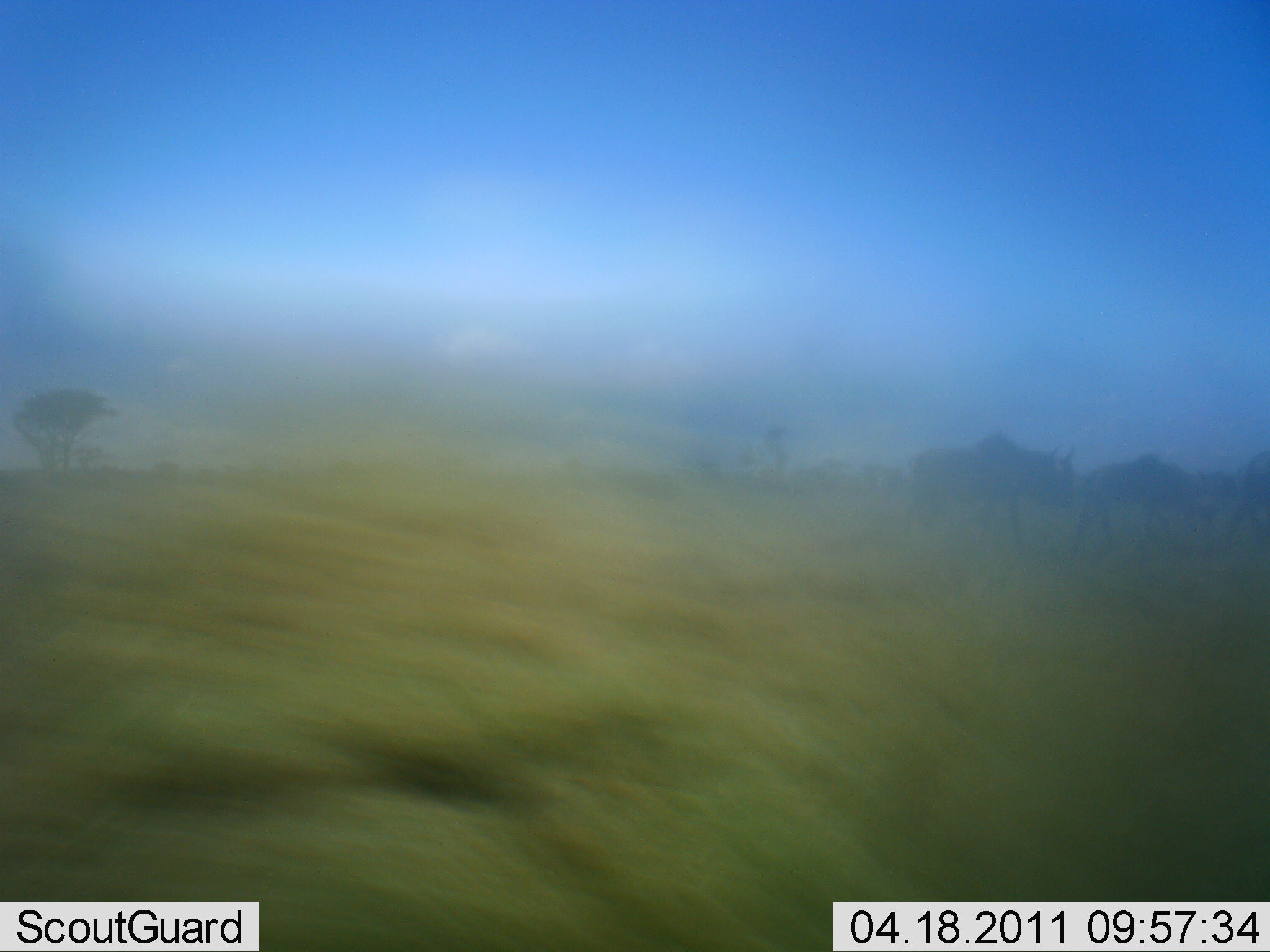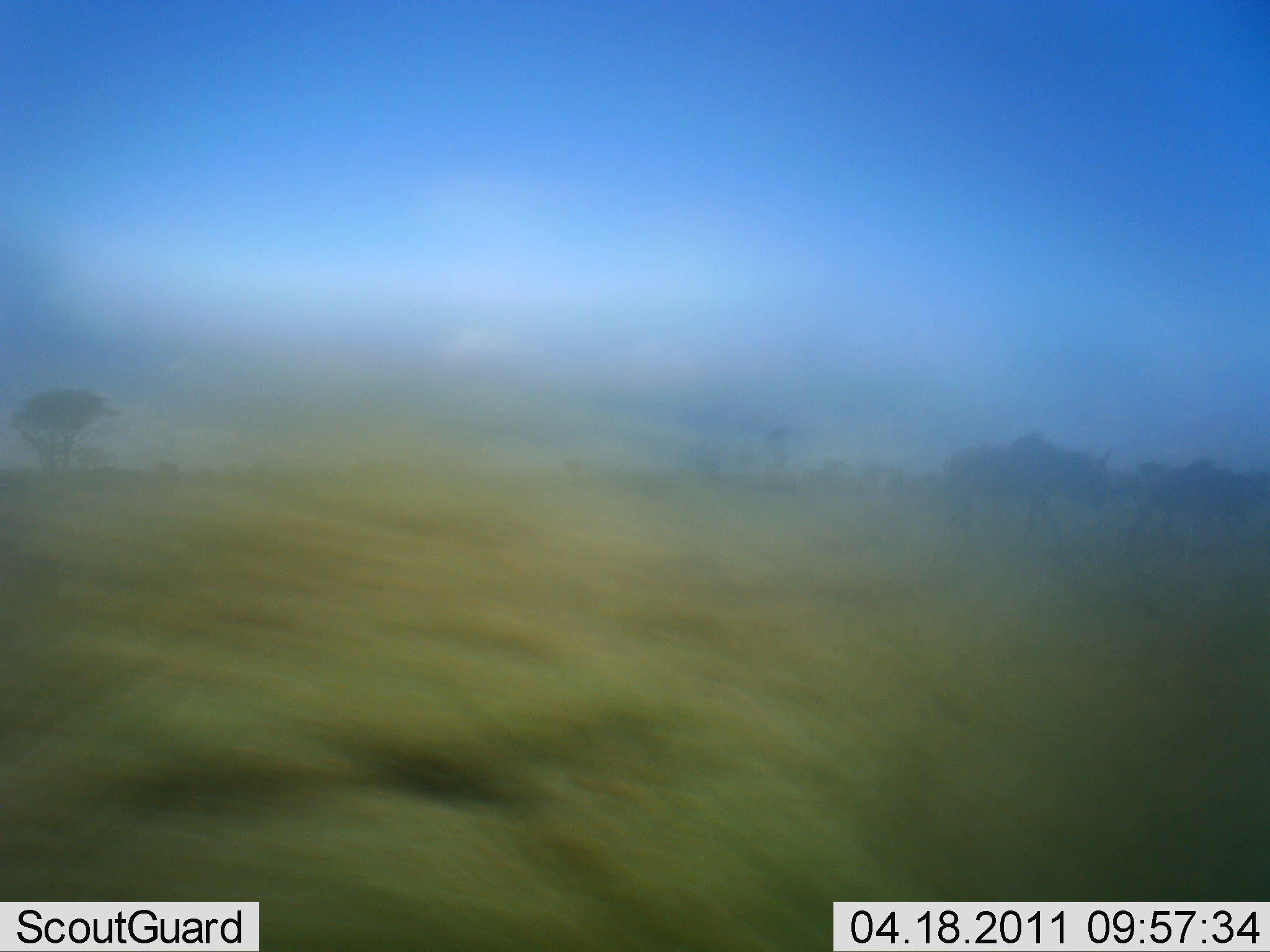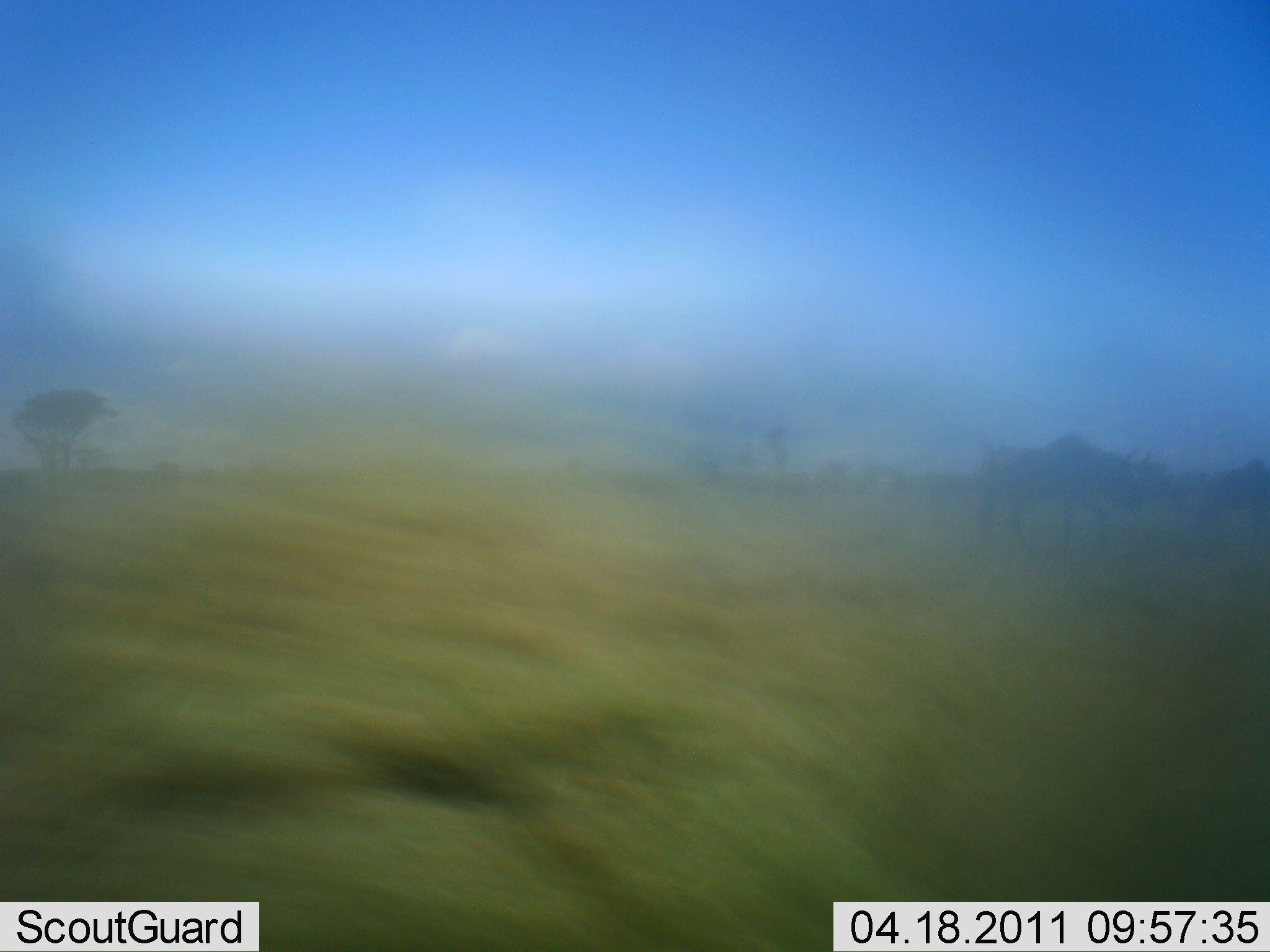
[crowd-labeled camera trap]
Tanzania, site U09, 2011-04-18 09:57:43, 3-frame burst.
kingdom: Animalia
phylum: Chordata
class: Mammalia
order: Artiodactyla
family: Bovidae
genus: Connochaetes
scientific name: Connochaetes taurinus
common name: blue wildebeest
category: wildebeest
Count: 3.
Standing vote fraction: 9%.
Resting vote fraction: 0%.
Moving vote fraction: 91%.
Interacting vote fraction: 0%.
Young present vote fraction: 0%.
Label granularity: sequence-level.